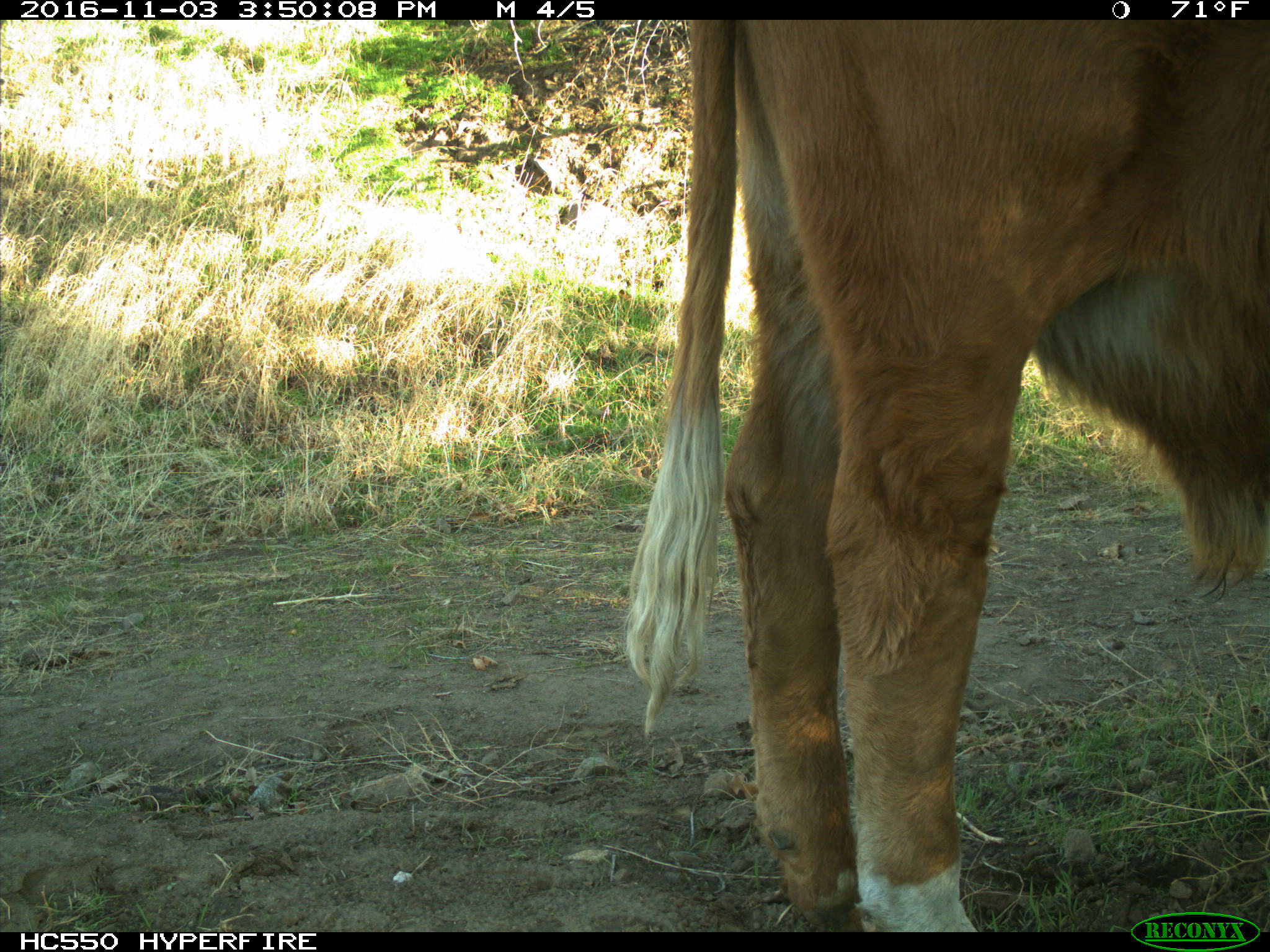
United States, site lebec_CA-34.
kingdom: Animalia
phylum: Chordata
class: Mammalia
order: Artiodactyla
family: Bovidae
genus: Bos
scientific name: Bos taurus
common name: domestic cow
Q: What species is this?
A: Bos taurus (domestic cow).